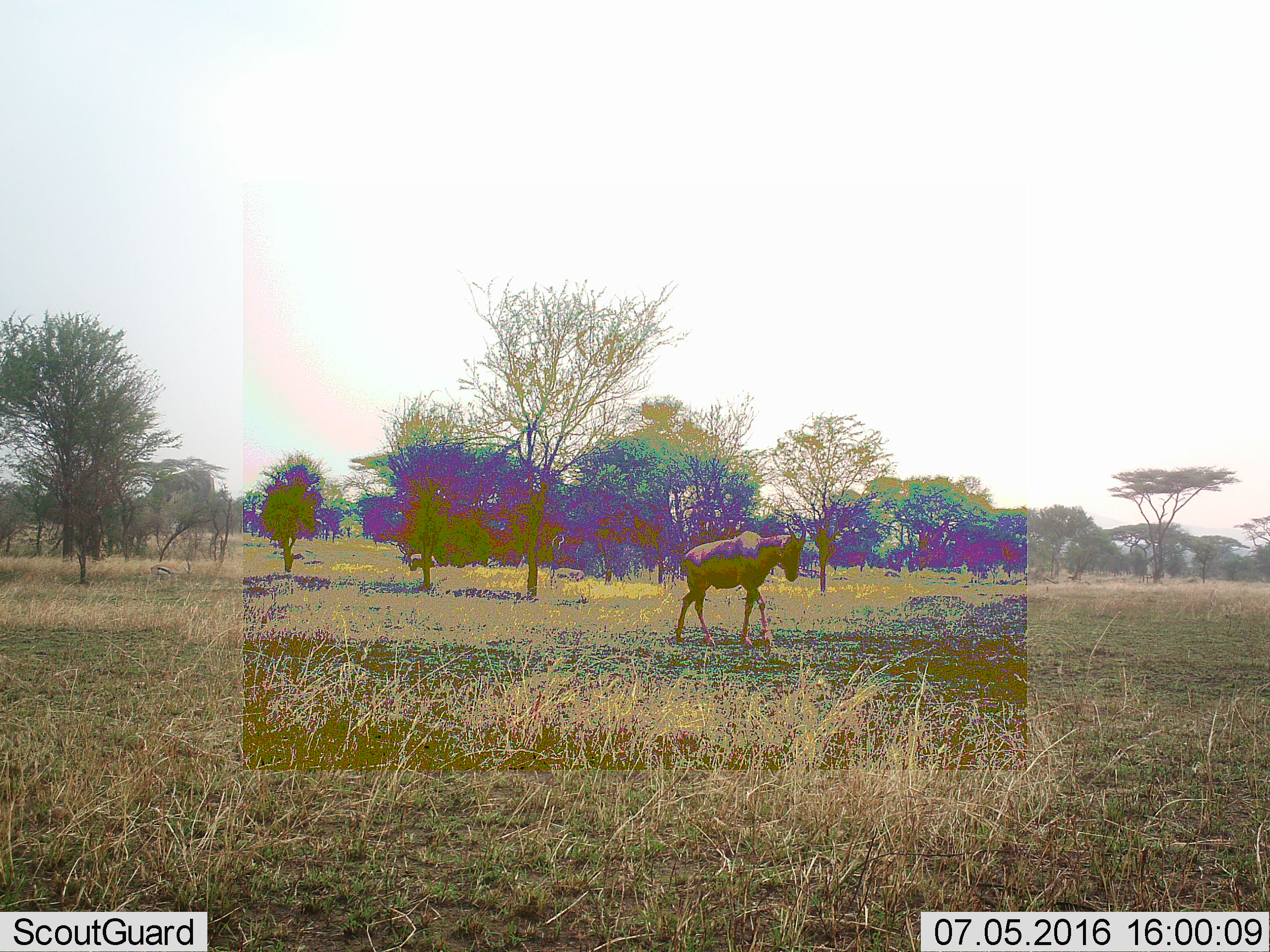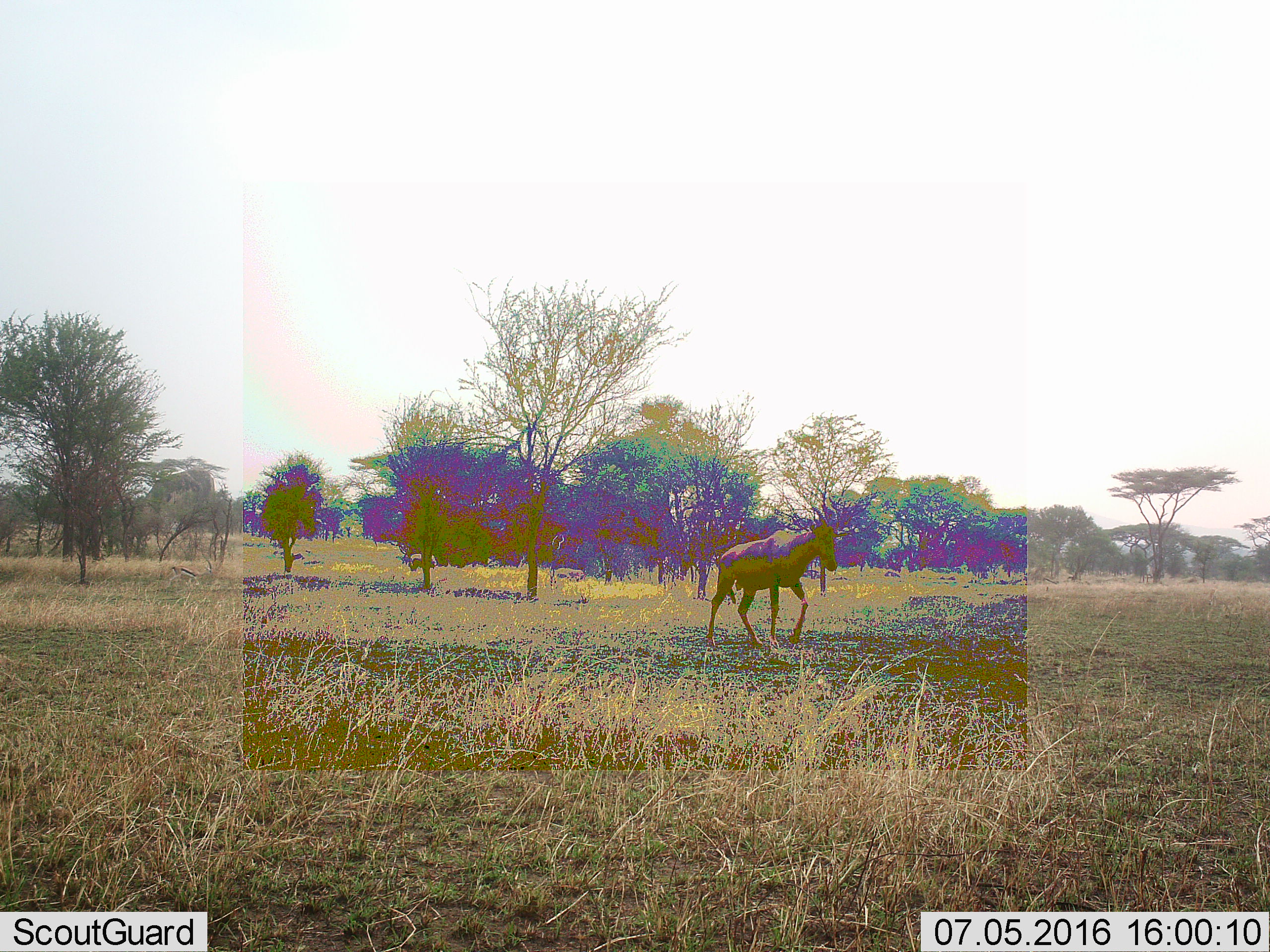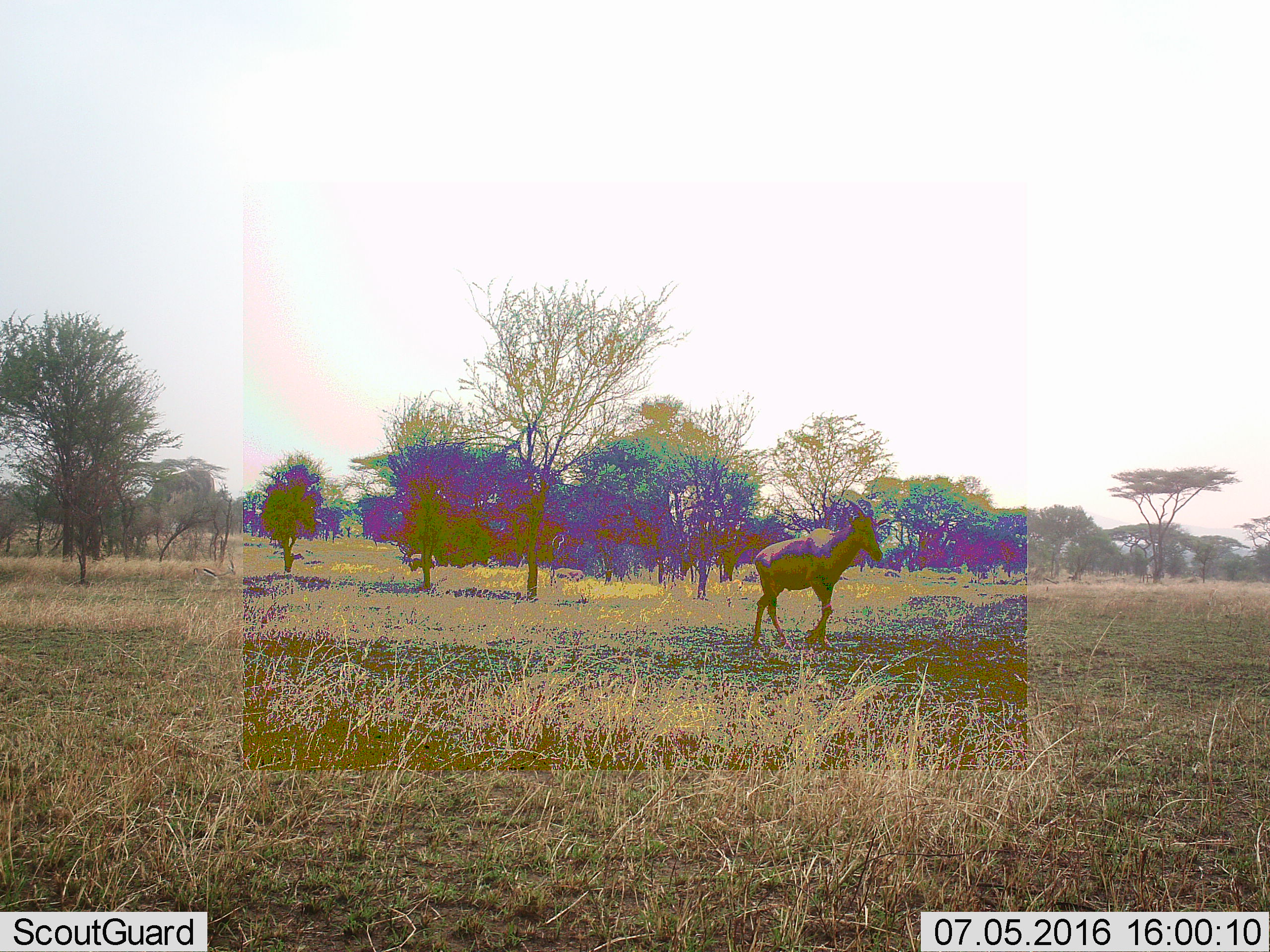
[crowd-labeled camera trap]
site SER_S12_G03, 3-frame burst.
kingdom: Animalia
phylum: Chordata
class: Mammalia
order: Artiodactyla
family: Bovidae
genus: Alcelaphus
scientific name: Alcelaphus buselaphus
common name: hartebeest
Hartebeest (Alcelaphus buselaphus), count 1. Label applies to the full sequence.